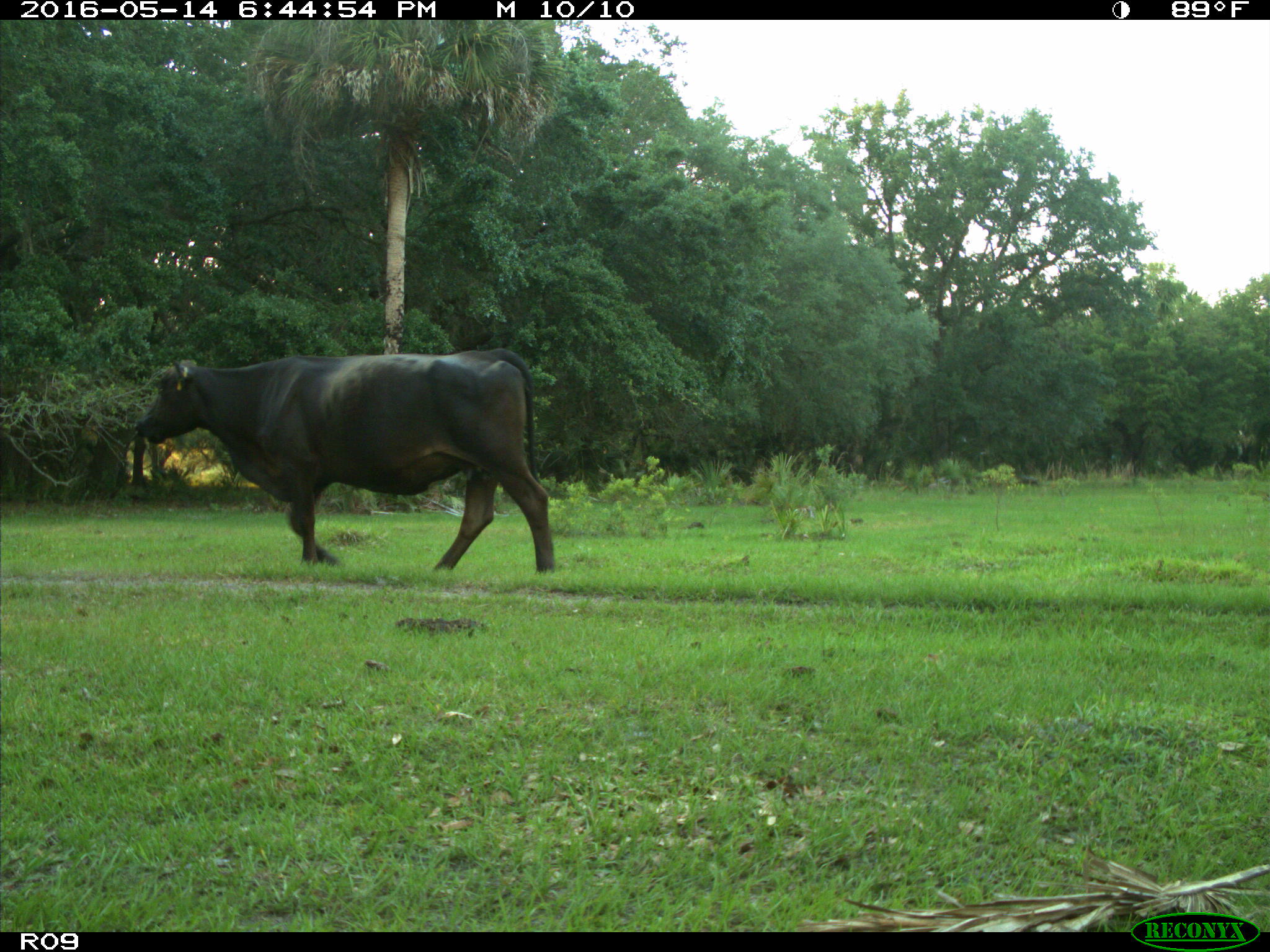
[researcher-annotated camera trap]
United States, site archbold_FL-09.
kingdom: Animalia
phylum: Chordata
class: Mammalia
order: Artiodactyla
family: Bovidae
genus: Bos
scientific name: Bos taurus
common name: domestic cow